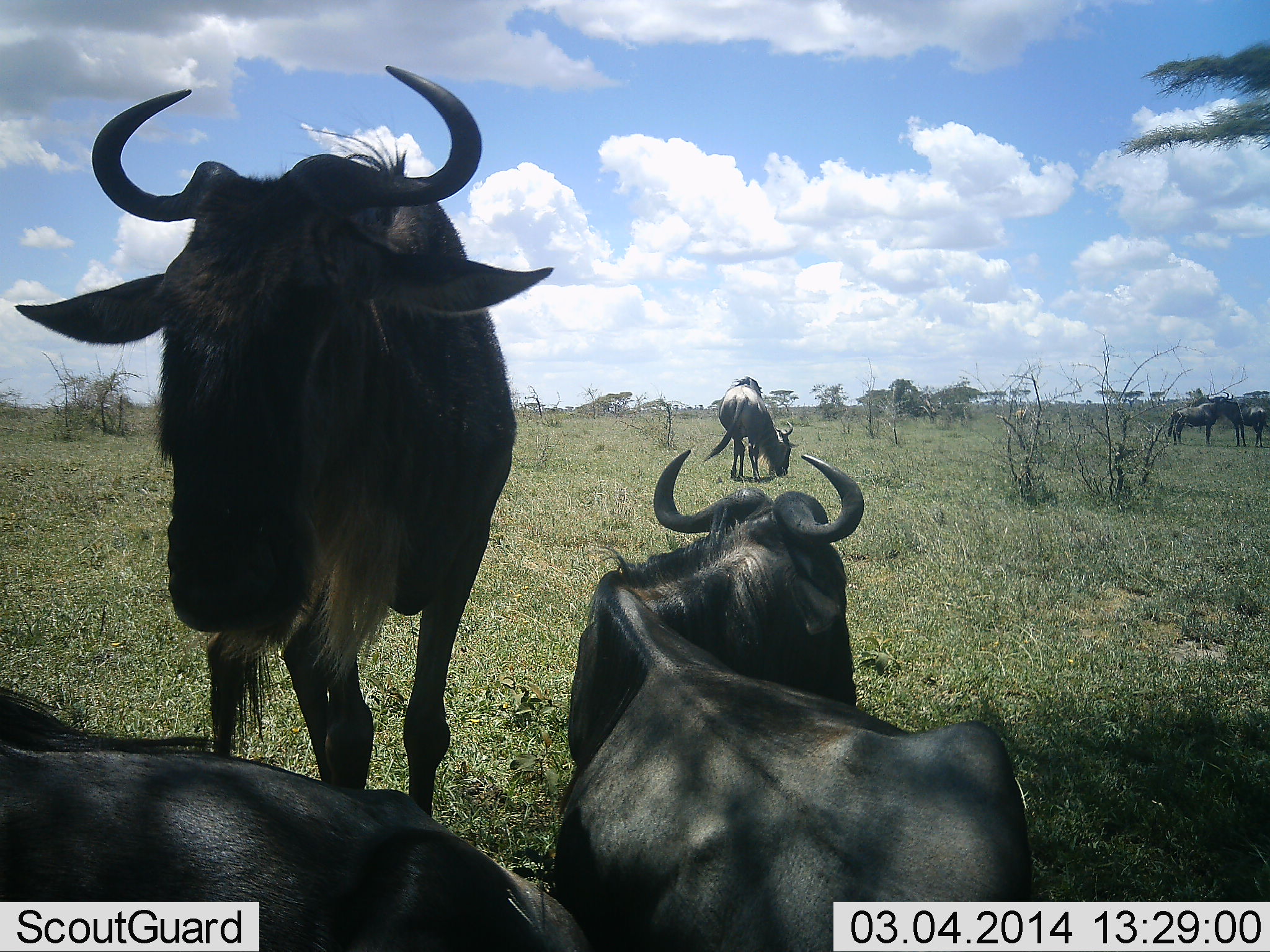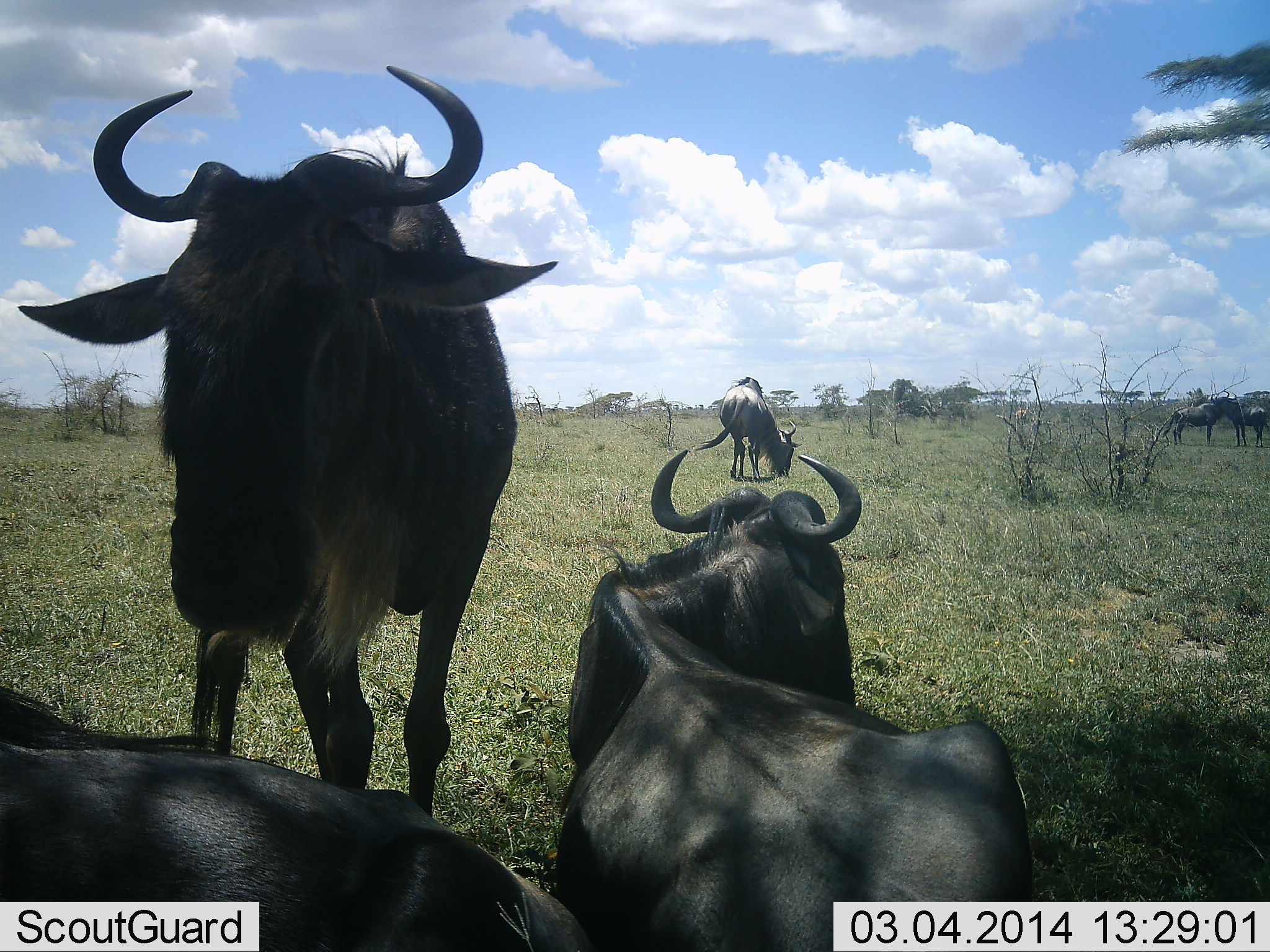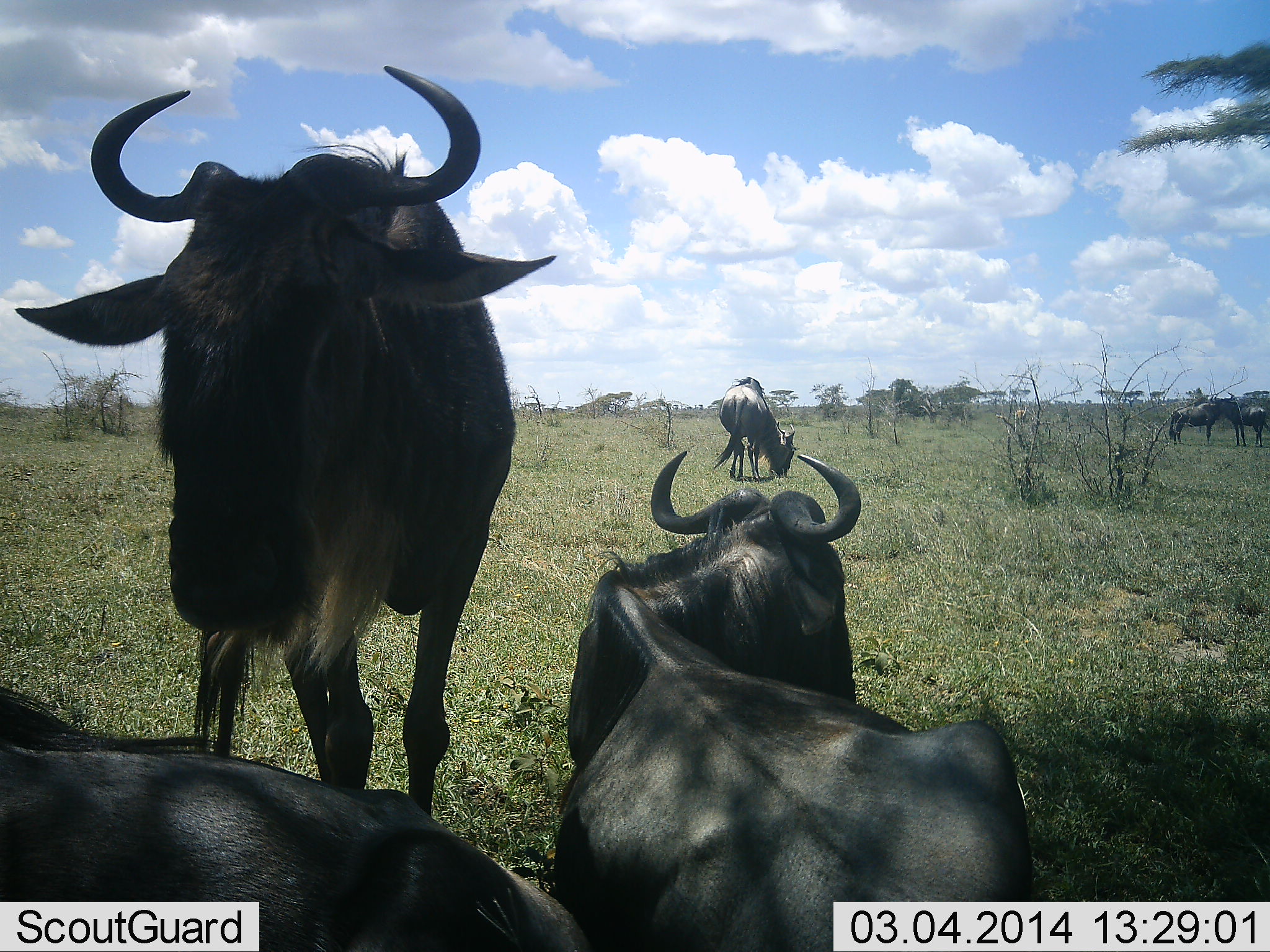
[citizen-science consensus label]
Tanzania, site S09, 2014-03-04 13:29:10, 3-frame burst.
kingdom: Animalia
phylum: Chordata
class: Mammalia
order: Artiodactyla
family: Bovidae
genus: Connochaetes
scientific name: Connochaetes taurinus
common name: blue wildebeest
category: wildebeest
Wildebeest (blue wildebeest) (Connochaetes taurinus), count 6. Behavior (volunteer vote fractions): standing 90%, resting 100%, moving 0%, interacting 10%. Young present (vote fraction): 0%. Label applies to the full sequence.